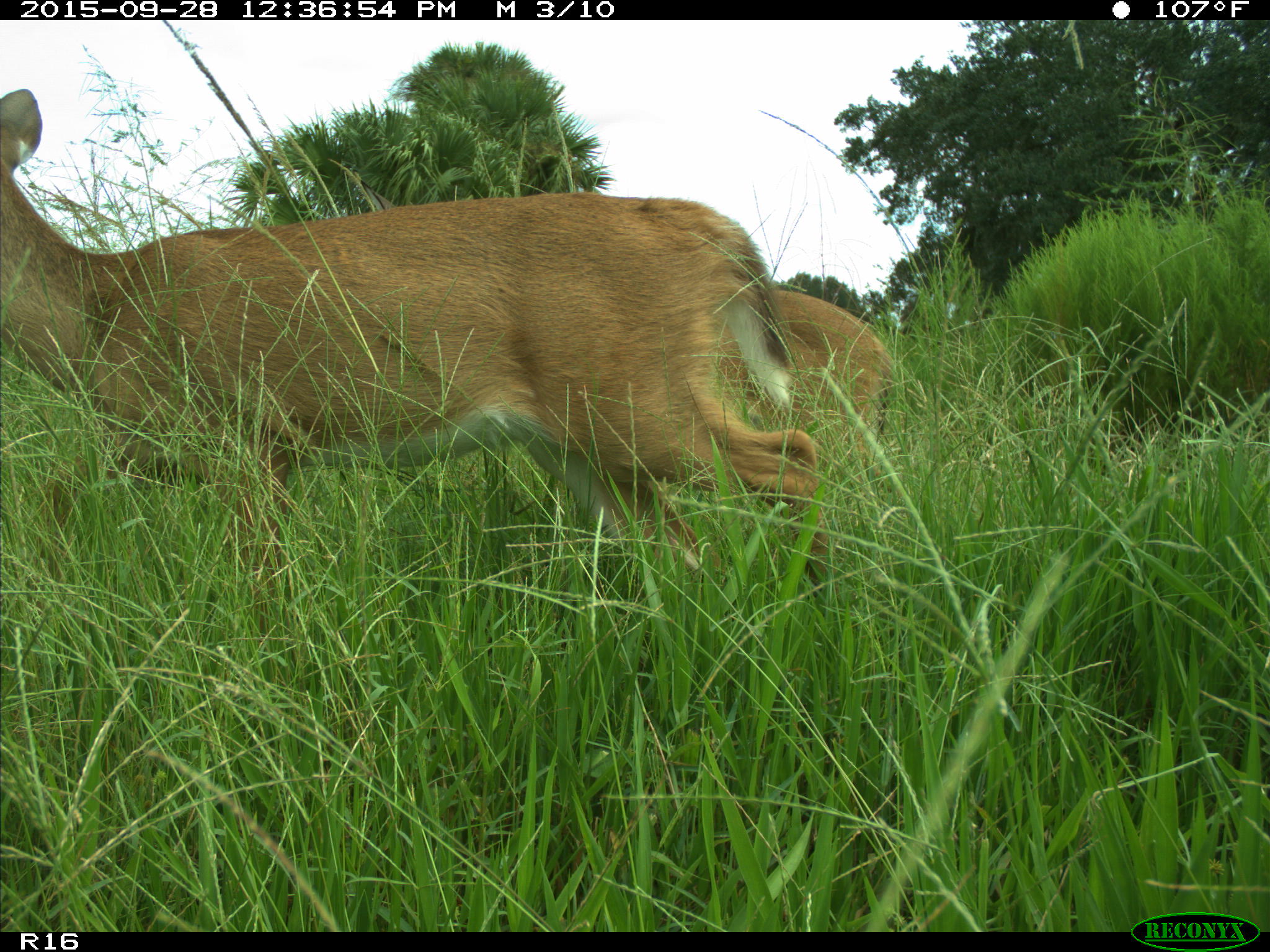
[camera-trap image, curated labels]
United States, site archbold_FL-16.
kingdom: Animalia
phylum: Chordata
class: Mammalia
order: Artiodactyla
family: Cervidae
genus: Odocoileus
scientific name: Odocoileus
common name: deer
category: unidentified deer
Unidentified deer (deer) (Odocoileus).